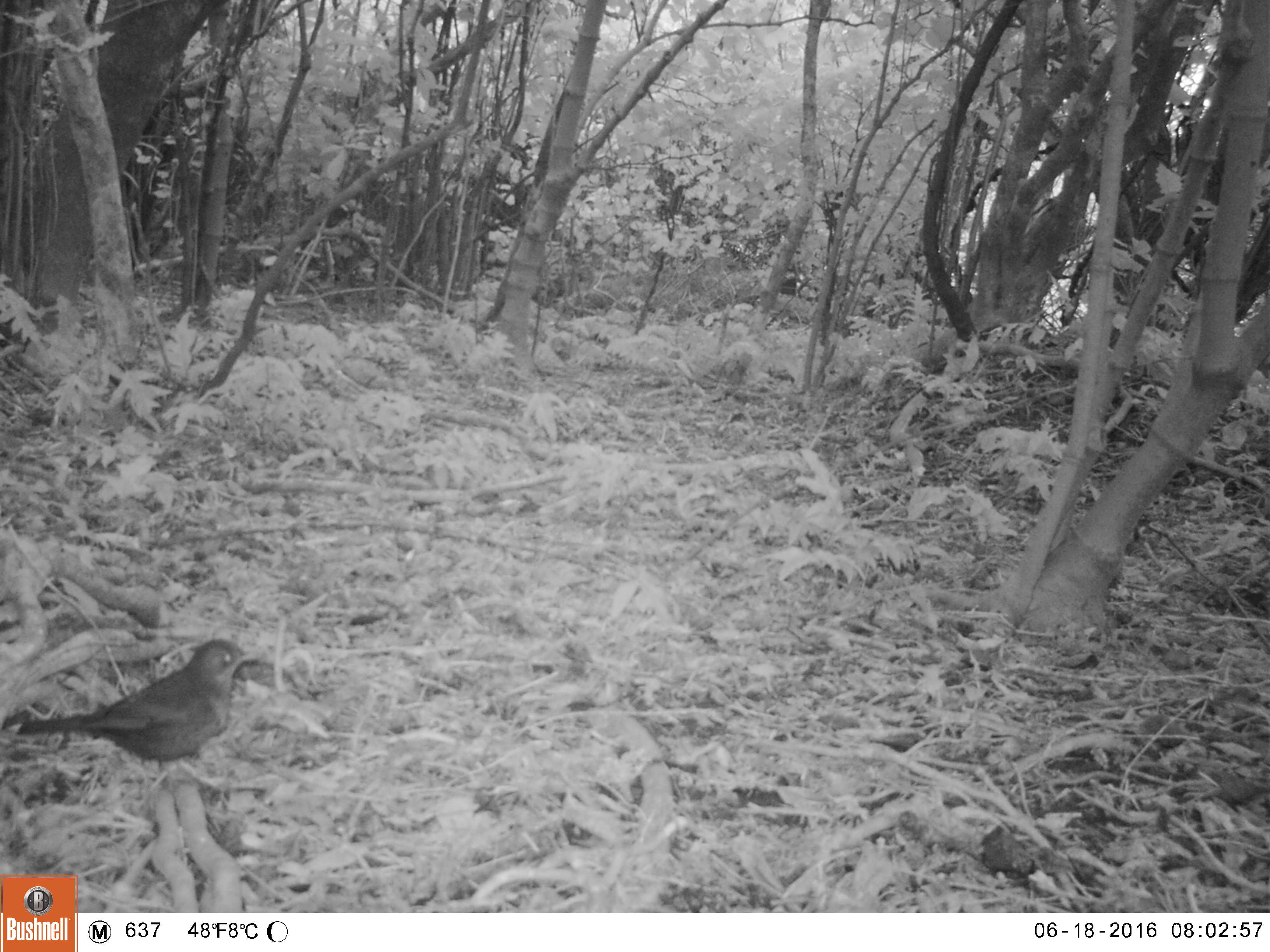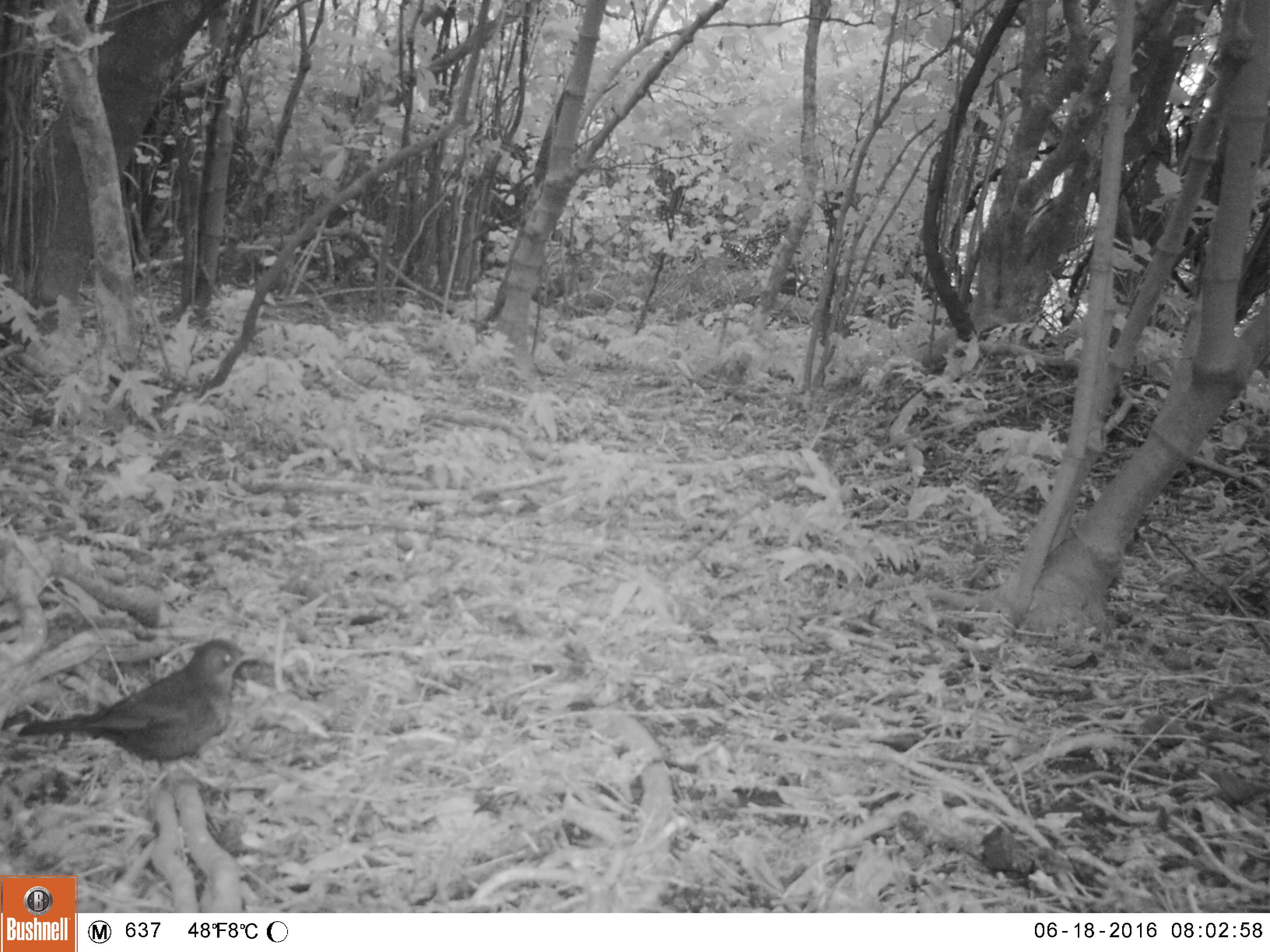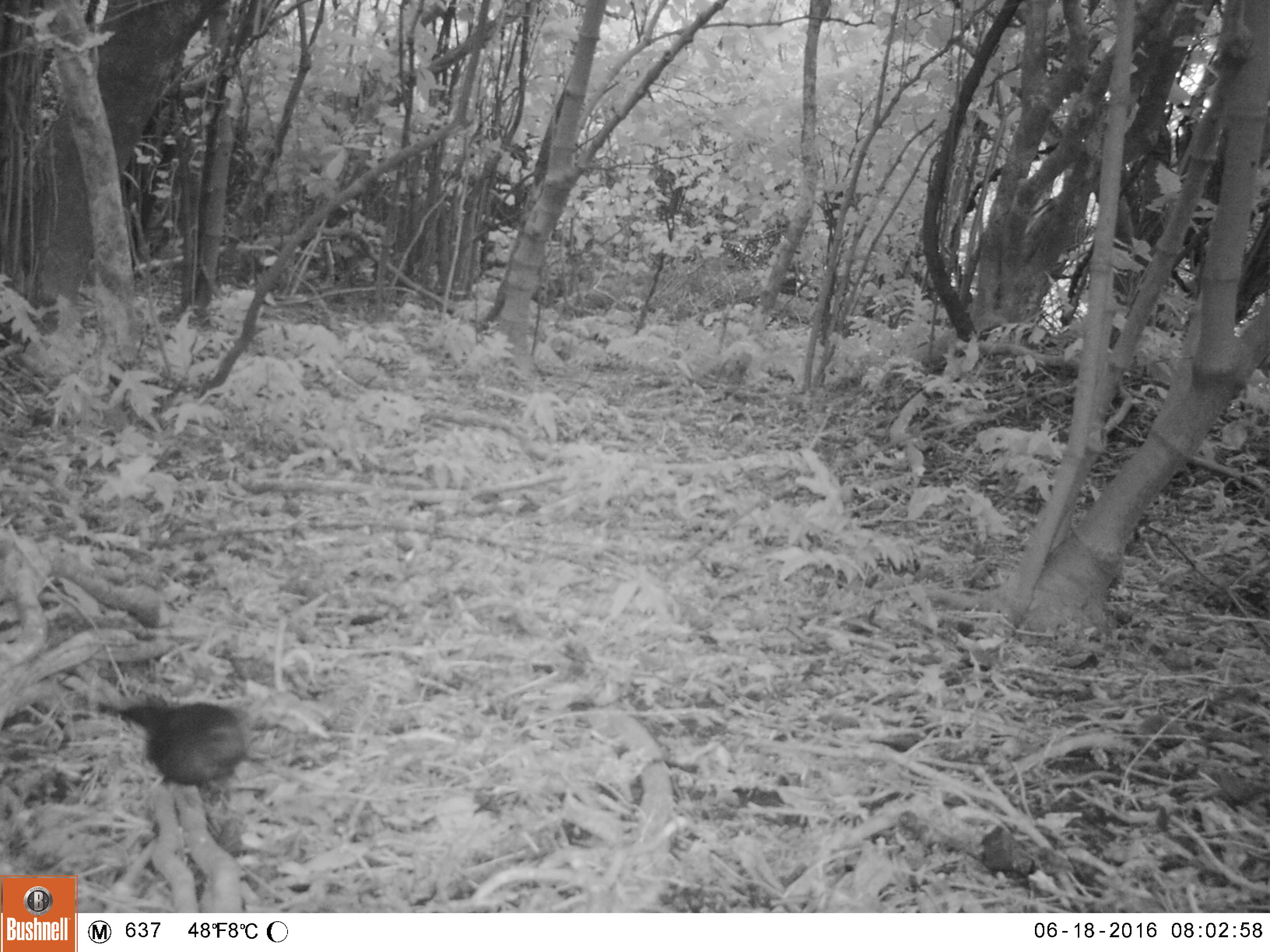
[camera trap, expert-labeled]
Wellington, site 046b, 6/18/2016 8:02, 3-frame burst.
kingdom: Animalia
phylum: Chordata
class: Aves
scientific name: Aves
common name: bird